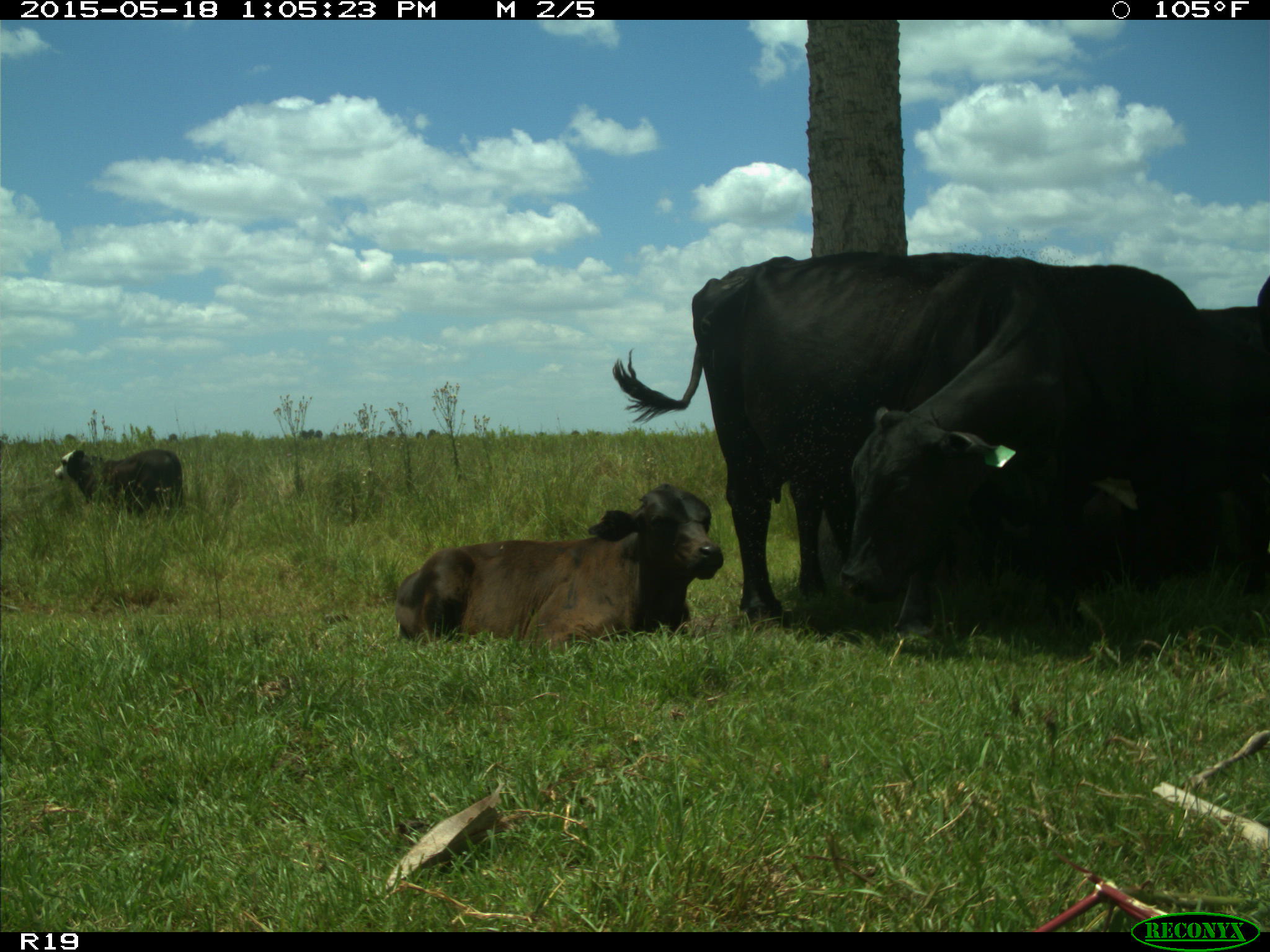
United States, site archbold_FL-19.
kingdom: Animalia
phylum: Chordata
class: Mammalia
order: Artiodactyla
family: Bovidae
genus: Bos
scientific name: Bos taurus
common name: domestic cow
Bos taurus (domestic cow).